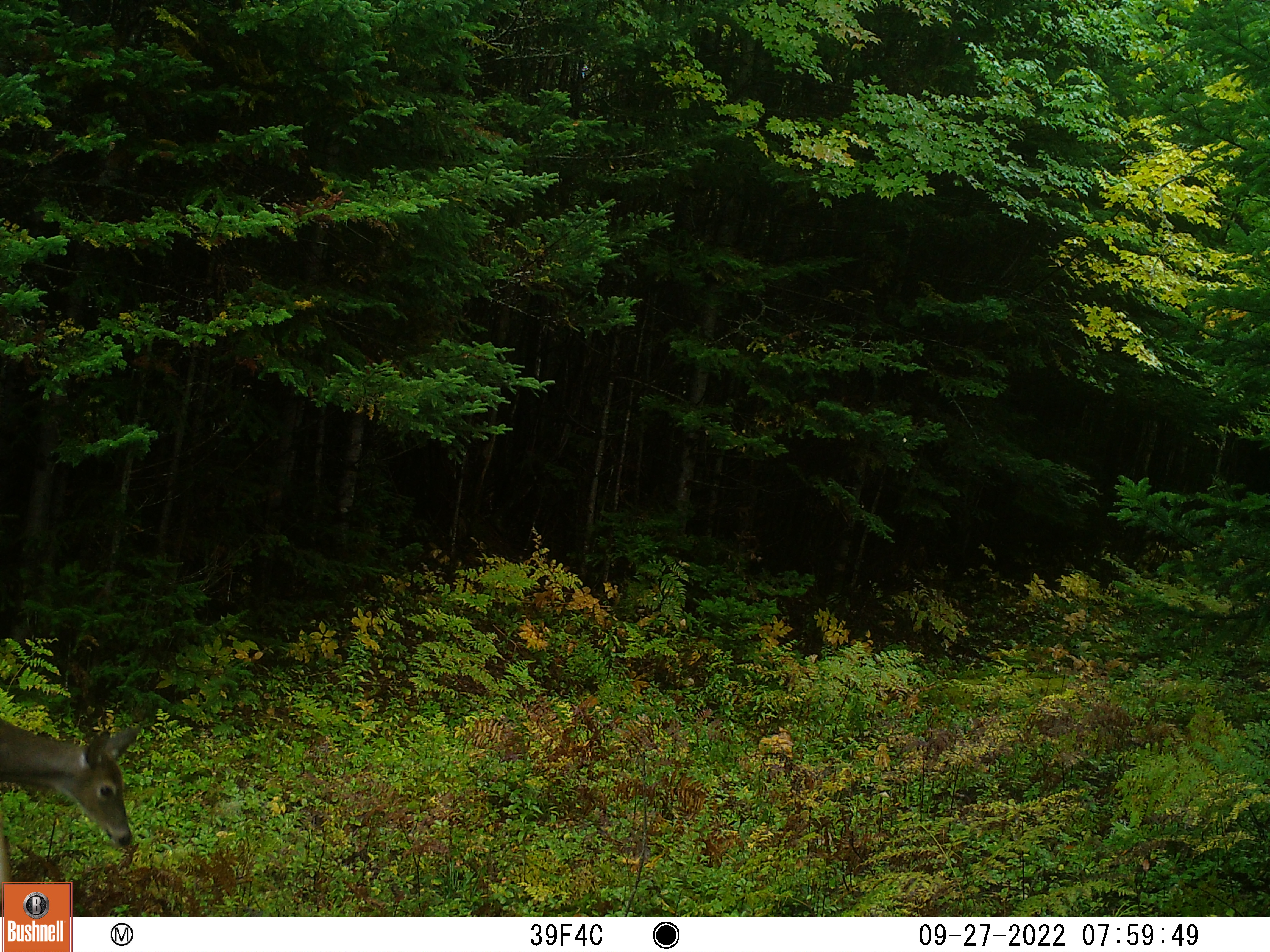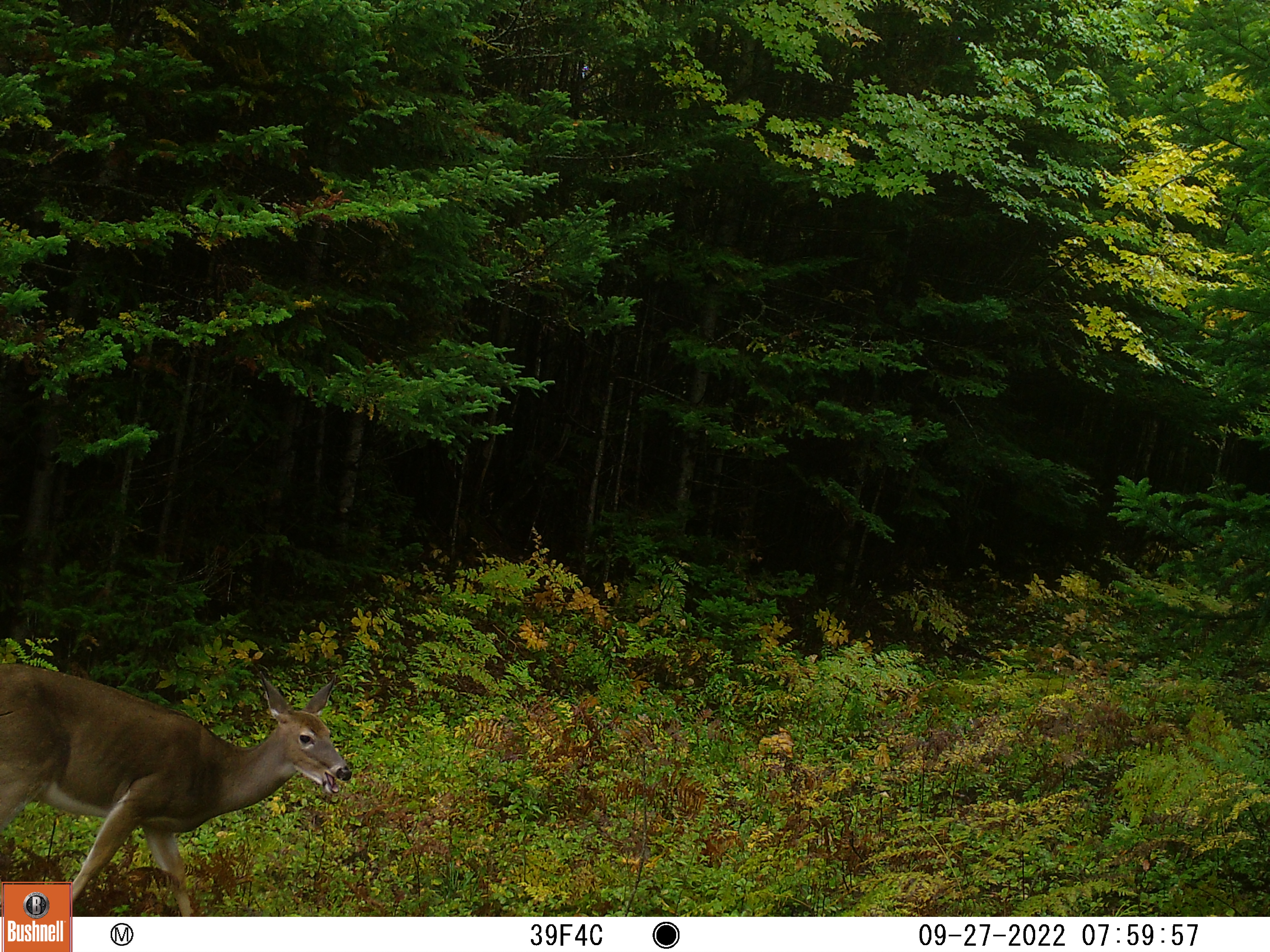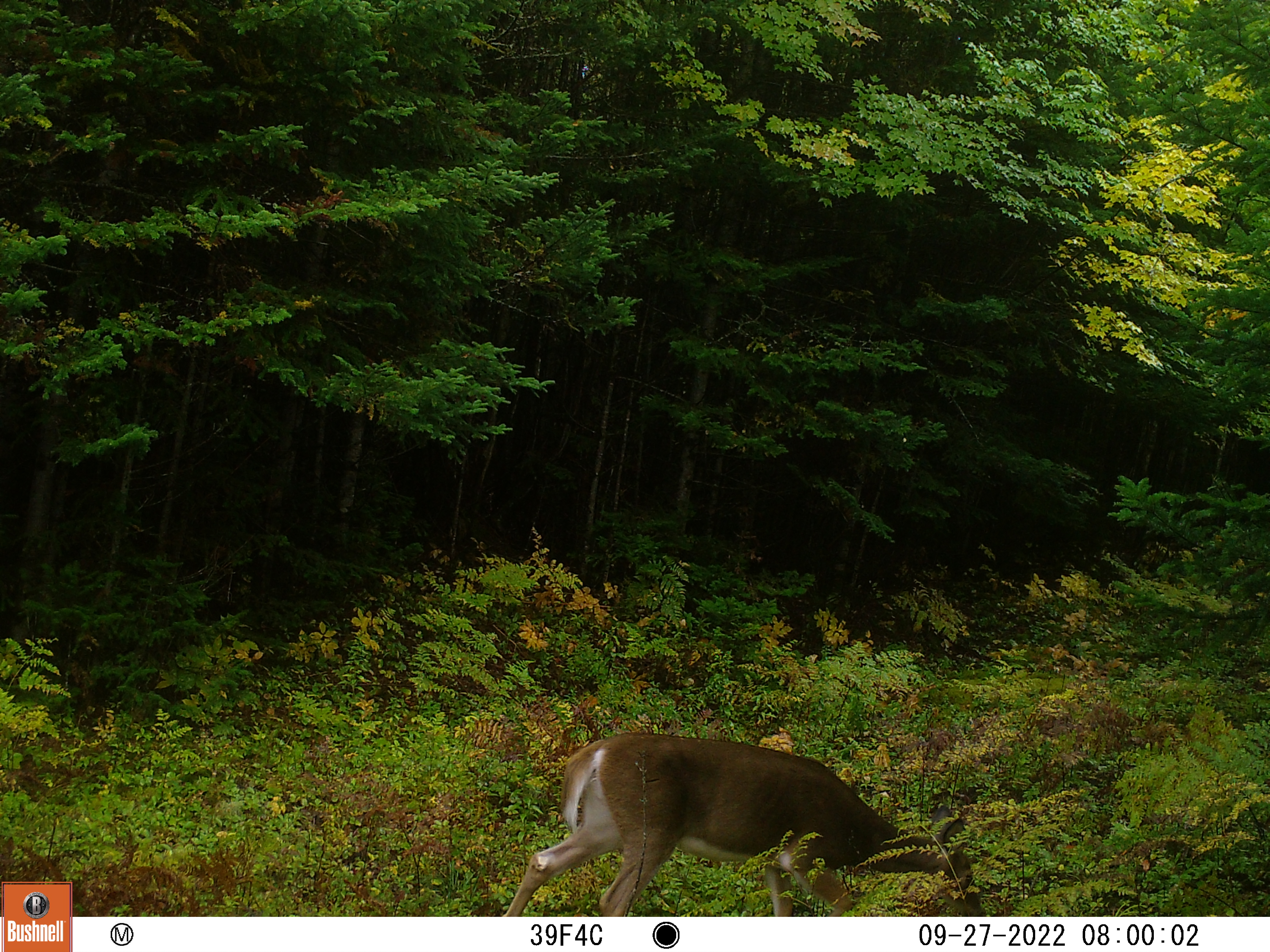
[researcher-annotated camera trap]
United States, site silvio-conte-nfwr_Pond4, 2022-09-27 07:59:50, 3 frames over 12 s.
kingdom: Animalia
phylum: Chordata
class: Mammalia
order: Artiodactyla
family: Cervidae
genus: Odocoileus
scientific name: Odocoileus virginianus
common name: white-tailed deer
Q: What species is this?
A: White-tailed deer (Odocoileus virginianus).